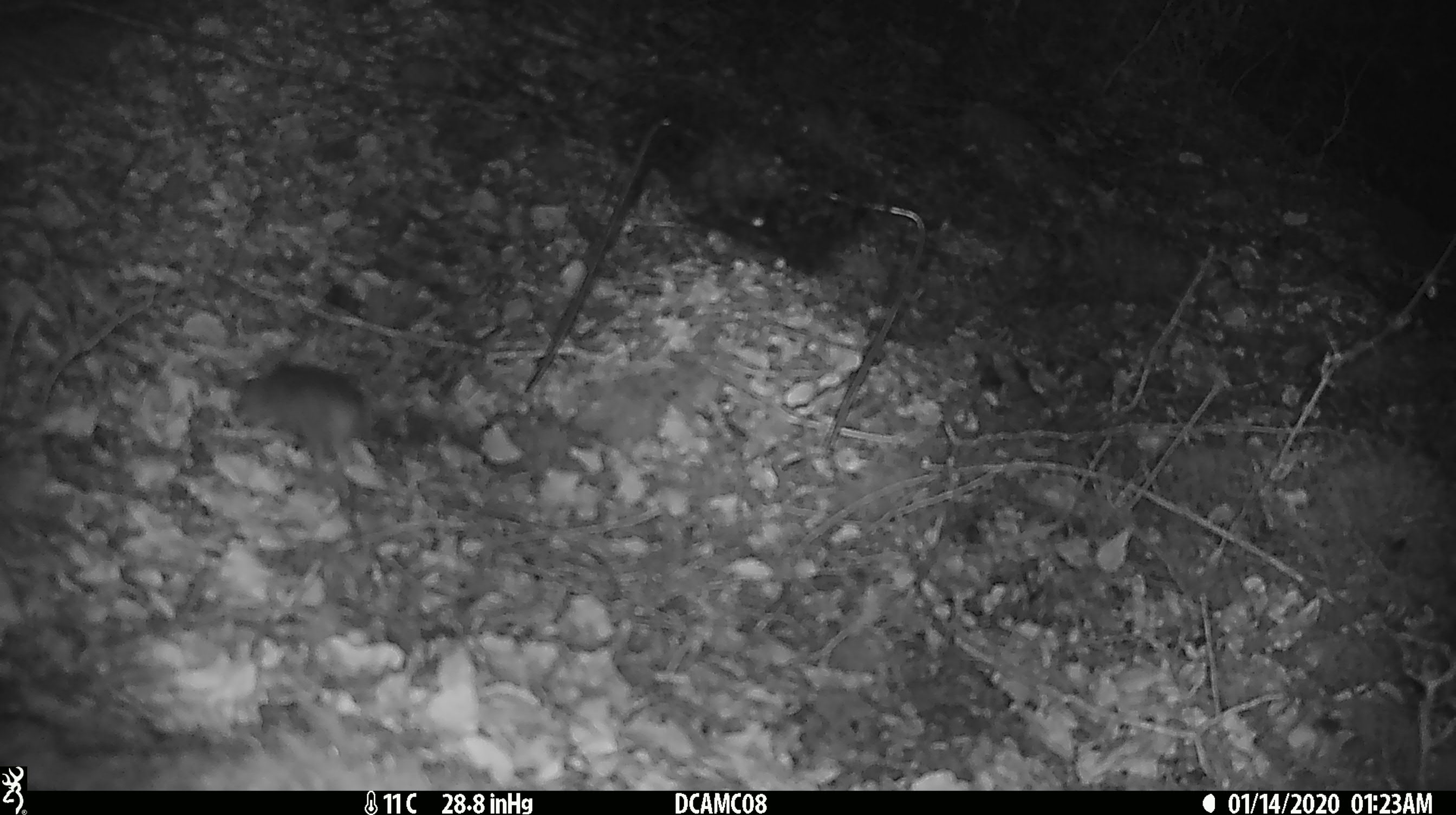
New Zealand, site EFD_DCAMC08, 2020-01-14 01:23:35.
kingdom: Animalia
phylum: Chordata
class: Mammalia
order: Rodentia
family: Muridae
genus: Mus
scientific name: Mus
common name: mouse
Mouse (Mus).